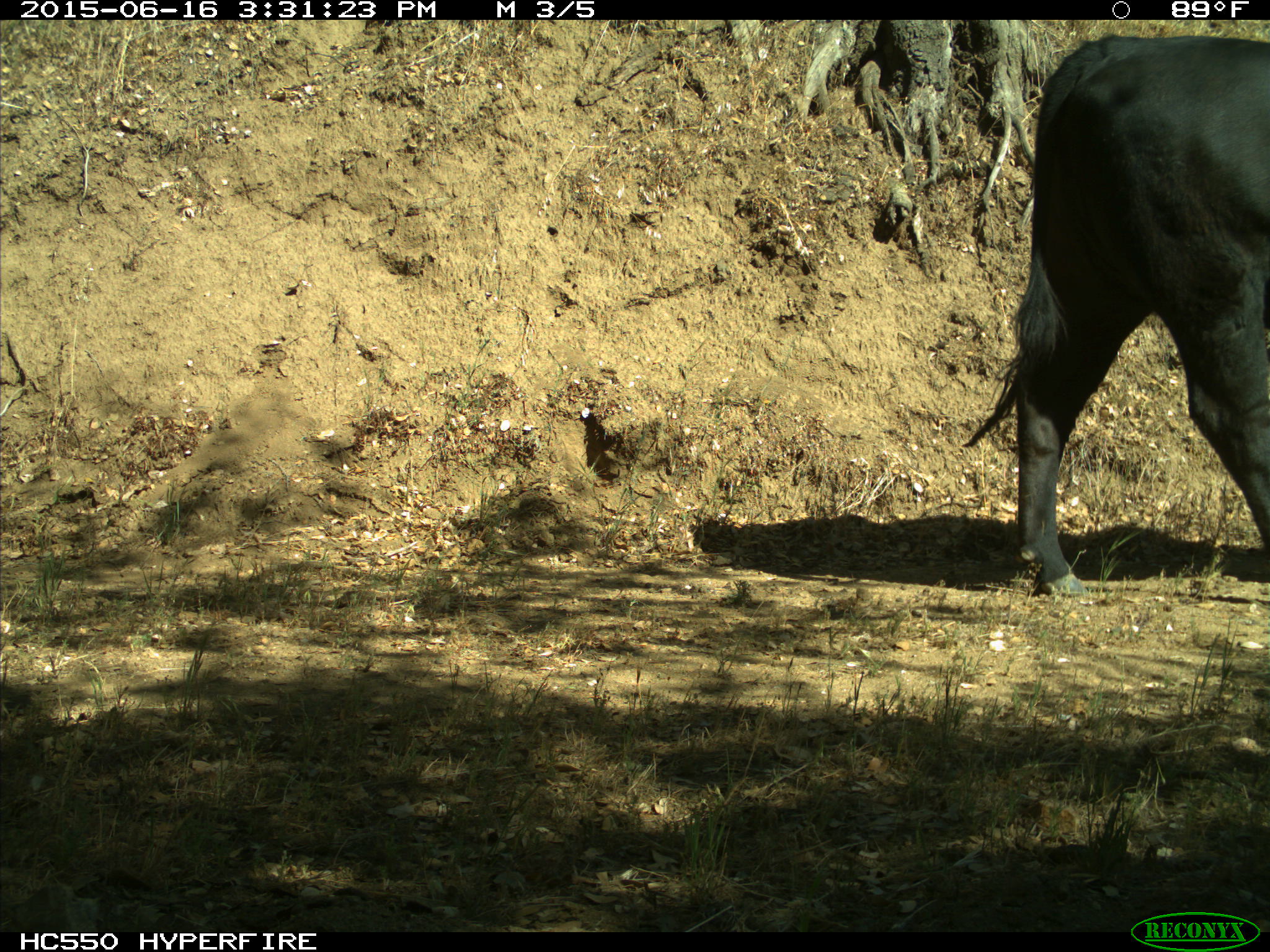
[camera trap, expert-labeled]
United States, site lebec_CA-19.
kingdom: Animalia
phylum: Chordata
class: Mammalia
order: Artiodactyla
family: Bovidae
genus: Bos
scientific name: Bos taurus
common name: domestic cow